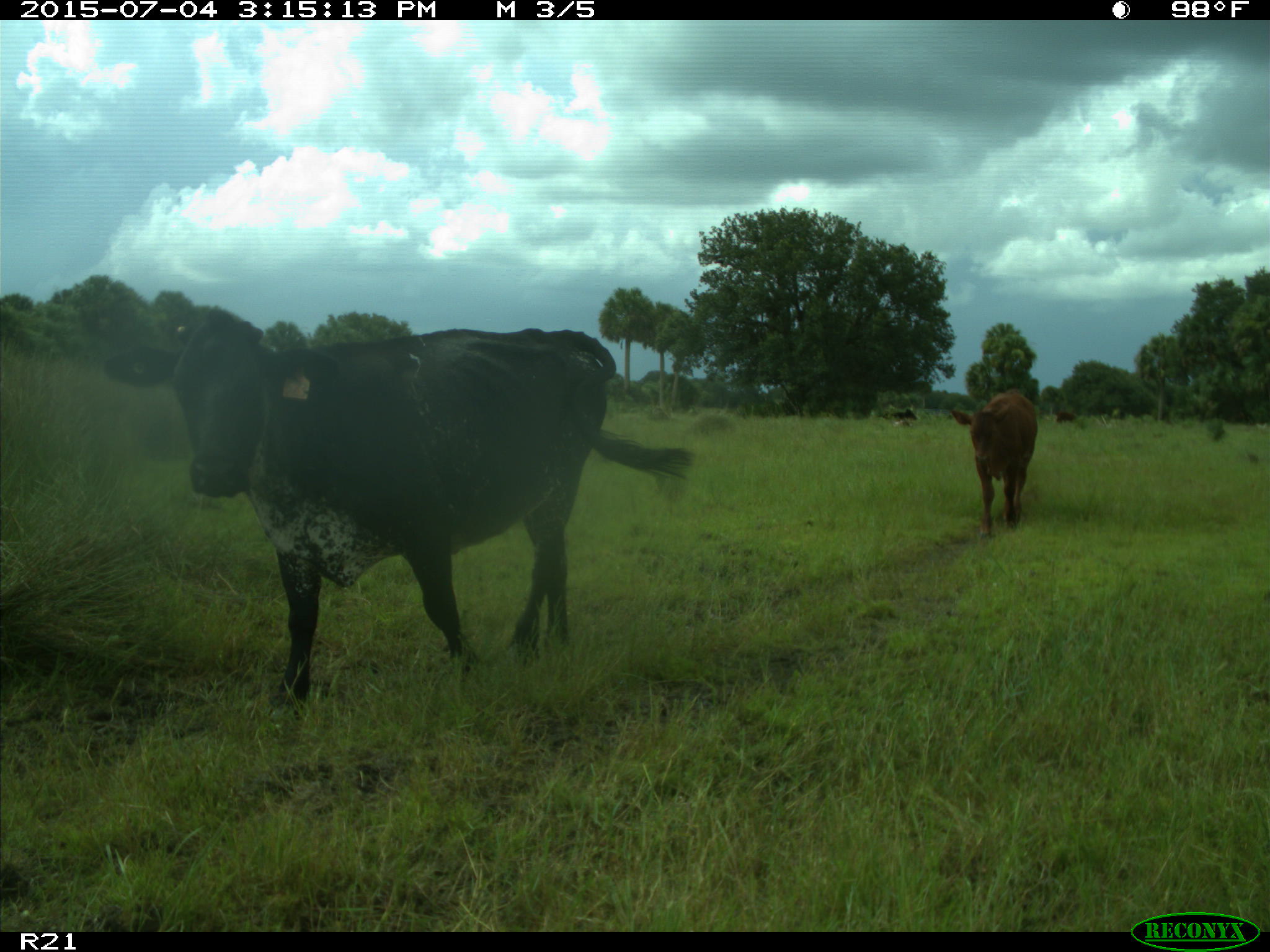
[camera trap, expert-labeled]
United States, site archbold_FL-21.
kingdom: Animalia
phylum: Chordata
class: Mammalia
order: Artiodactyla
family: Bovidae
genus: Bos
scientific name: Bos taurus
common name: domestic cow